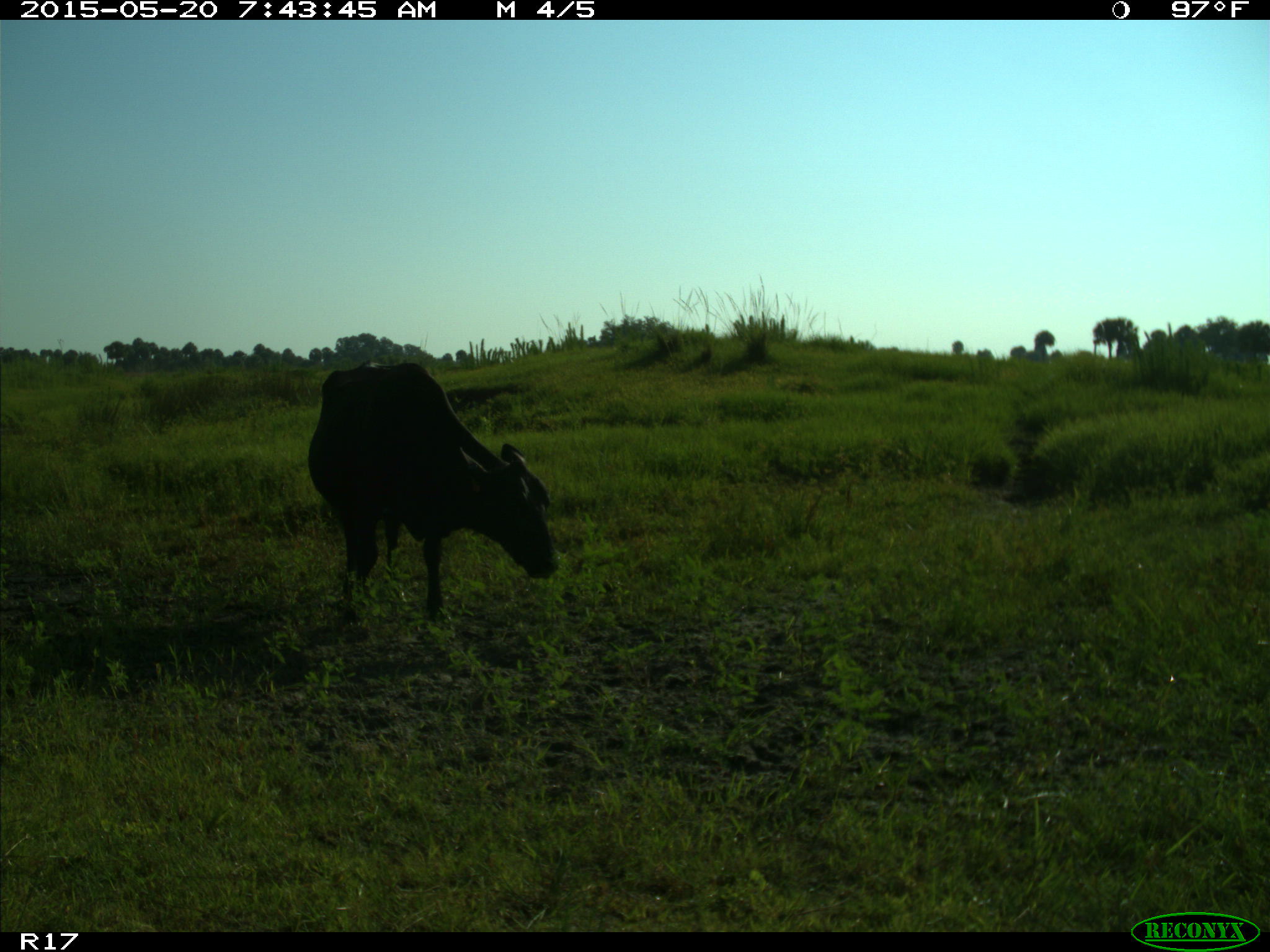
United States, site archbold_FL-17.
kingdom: Animalia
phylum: Chordata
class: Mammalia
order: Artiodactyla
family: Bovidae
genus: Bos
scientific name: Bos taurus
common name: domestic cow